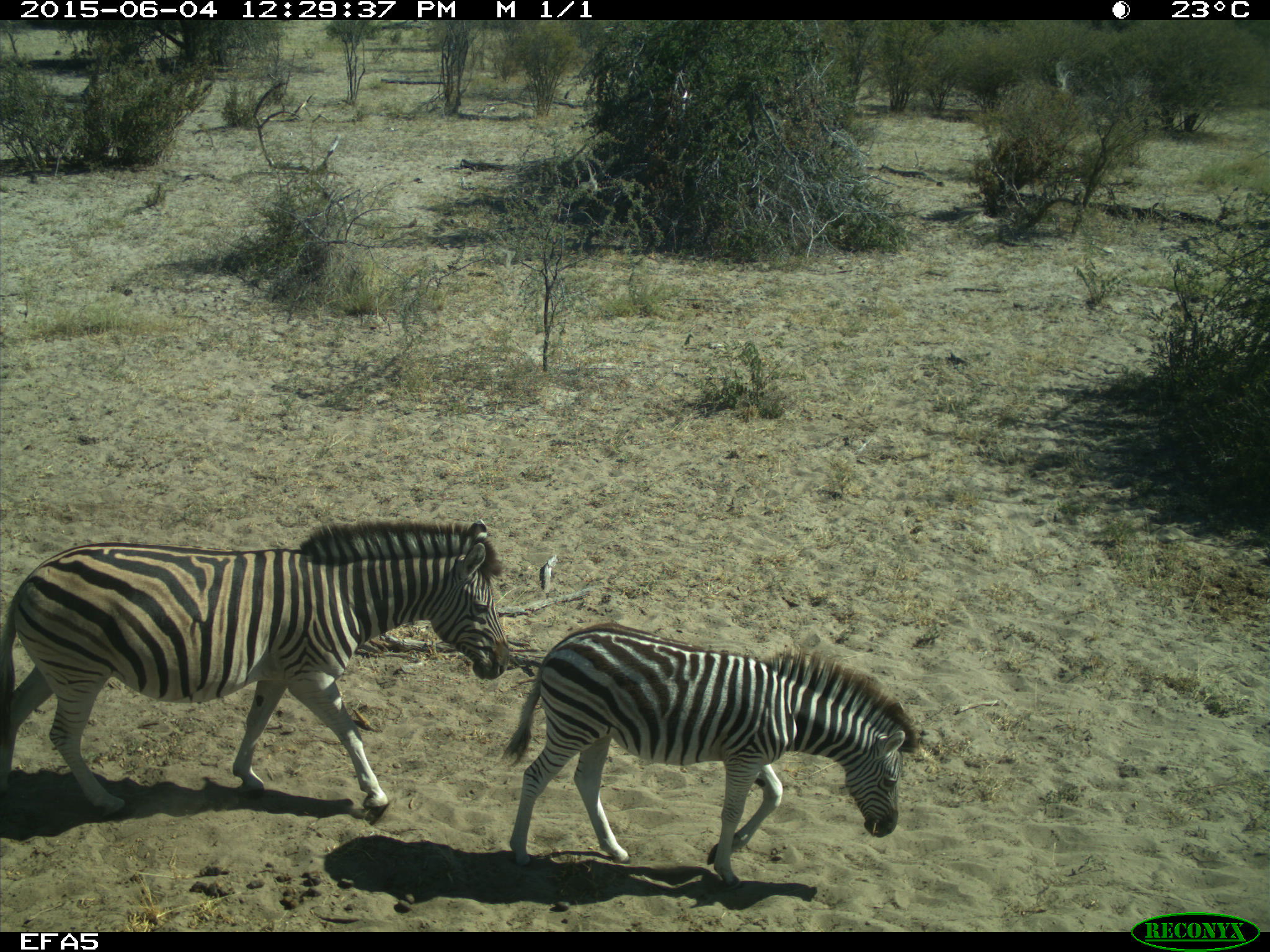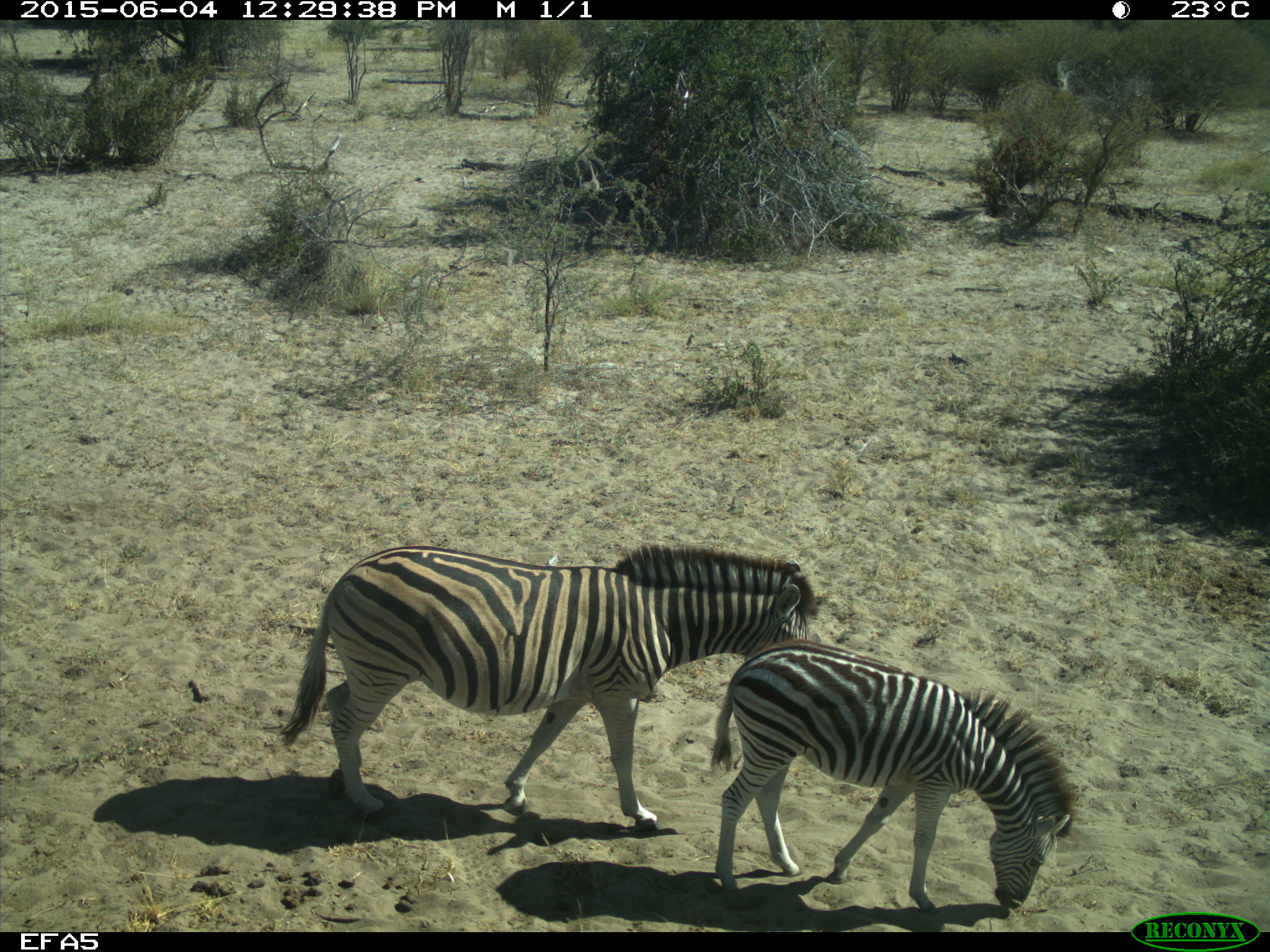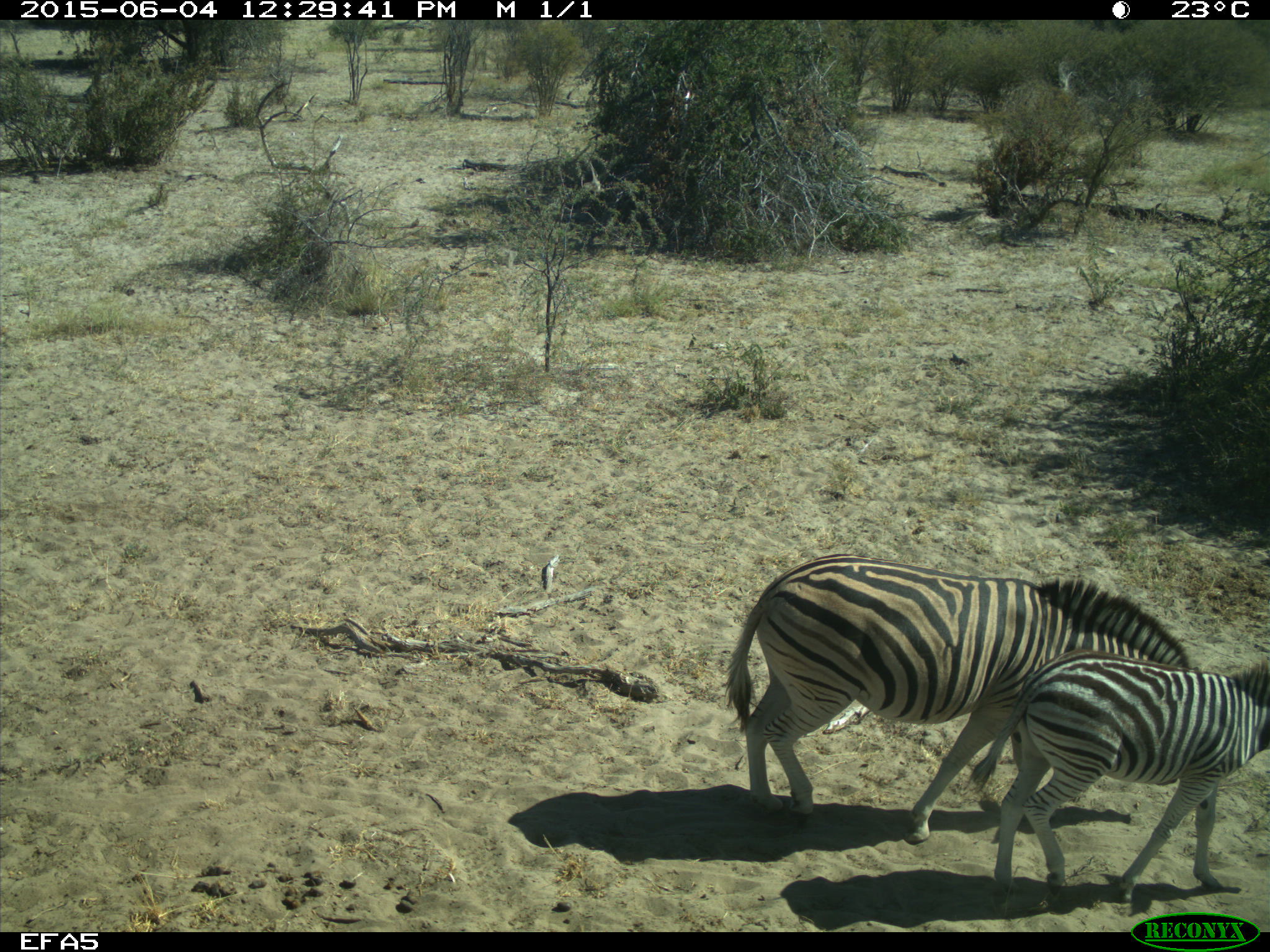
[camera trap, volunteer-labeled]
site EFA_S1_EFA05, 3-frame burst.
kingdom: Animalia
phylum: Chordata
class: Mammalia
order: Perissodactyla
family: Equidae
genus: Equus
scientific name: Equus quagga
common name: plains zebra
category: zebraplains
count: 2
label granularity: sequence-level